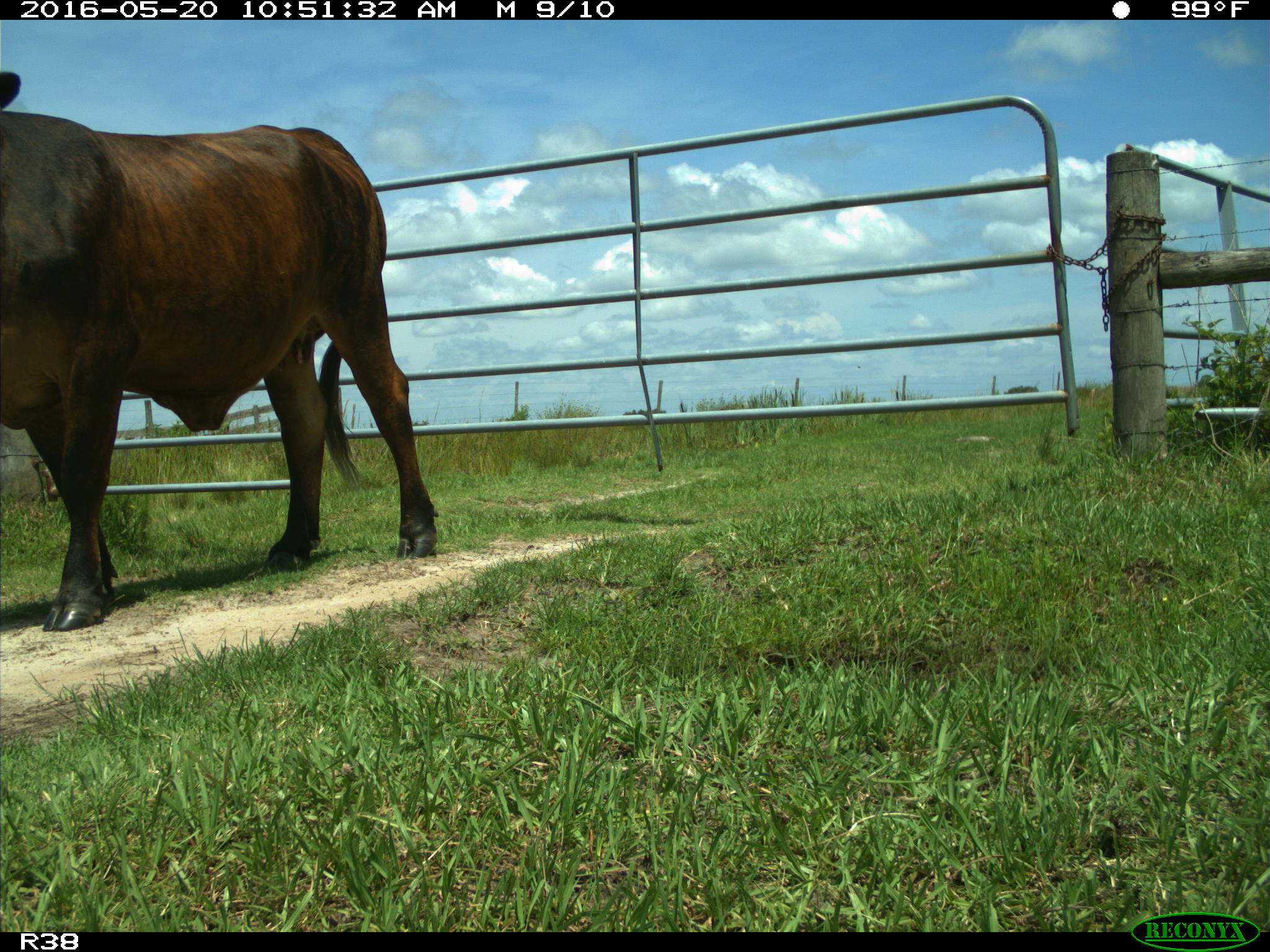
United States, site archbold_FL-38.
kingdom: Animalia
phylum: Chordata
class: Mammalia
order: Artiodactyla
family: Bovidae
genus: Bos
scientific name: Bos taurus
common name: domestic cow